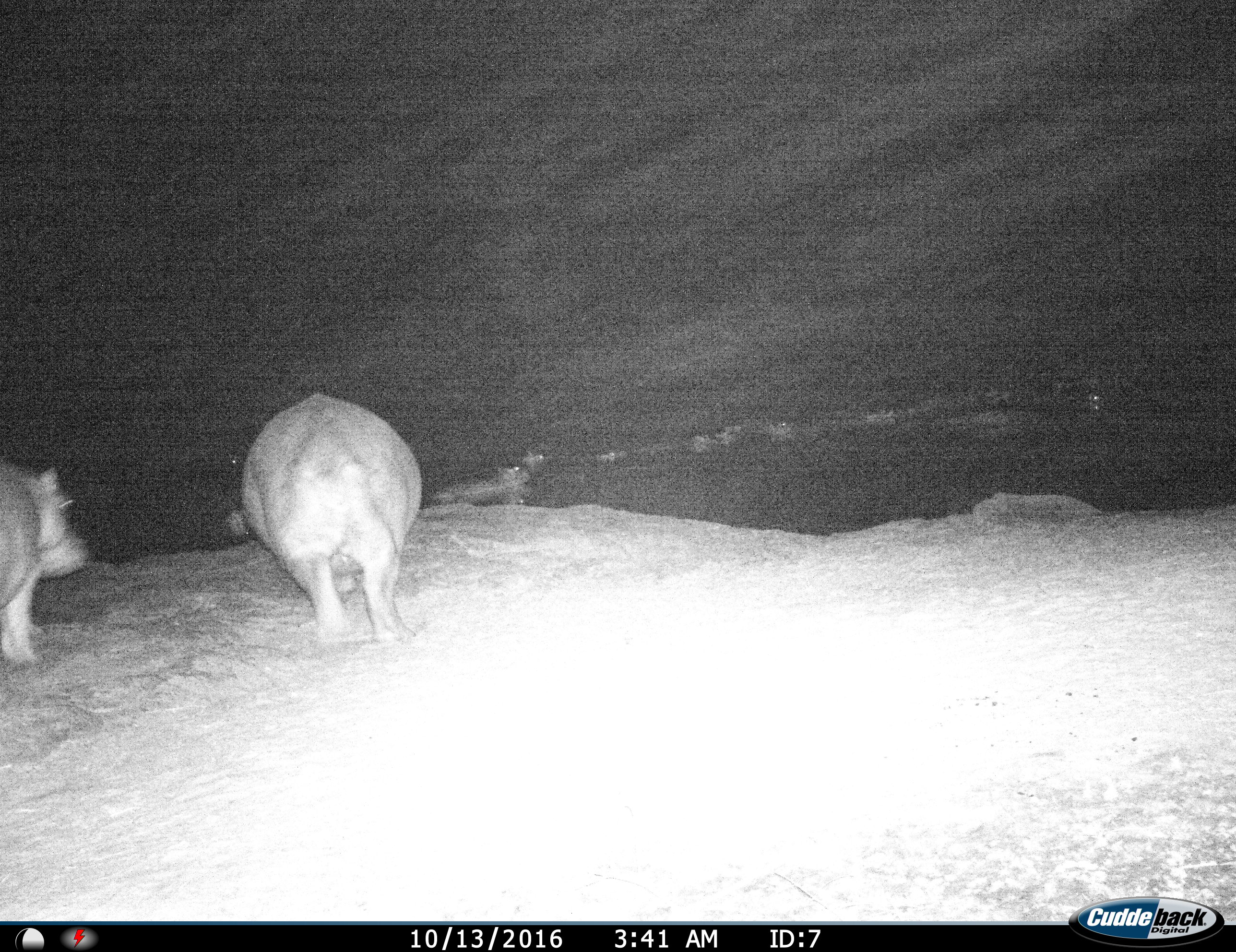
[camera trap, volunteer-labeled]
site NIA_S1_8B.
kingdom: Animalia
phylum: Chordata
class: Mammalia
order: Artiodactyla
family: Hippopotamidae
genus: Hippopotamus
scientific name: Hippopotamus amphibius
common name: hippopotamus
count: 6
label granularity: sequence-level